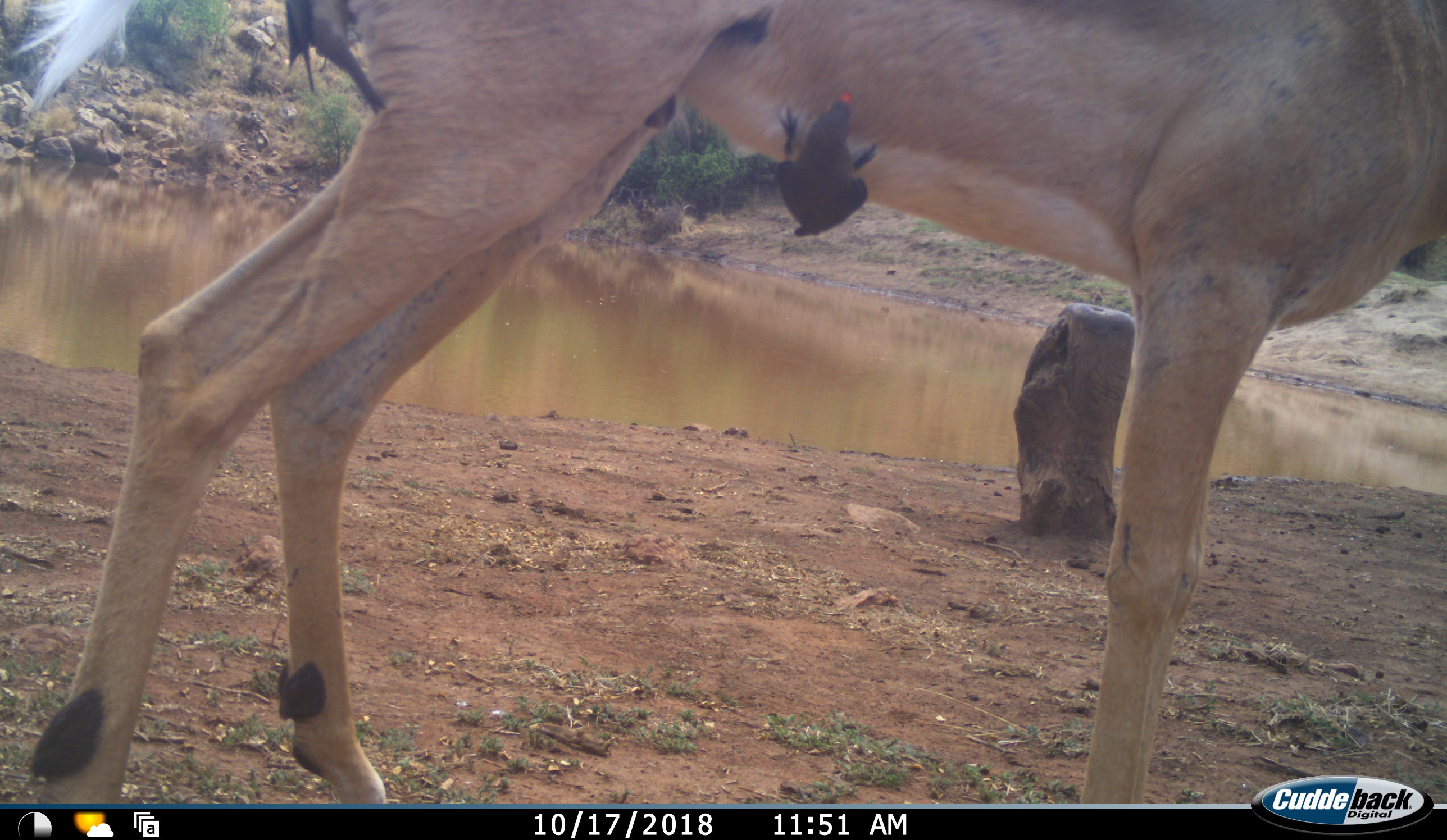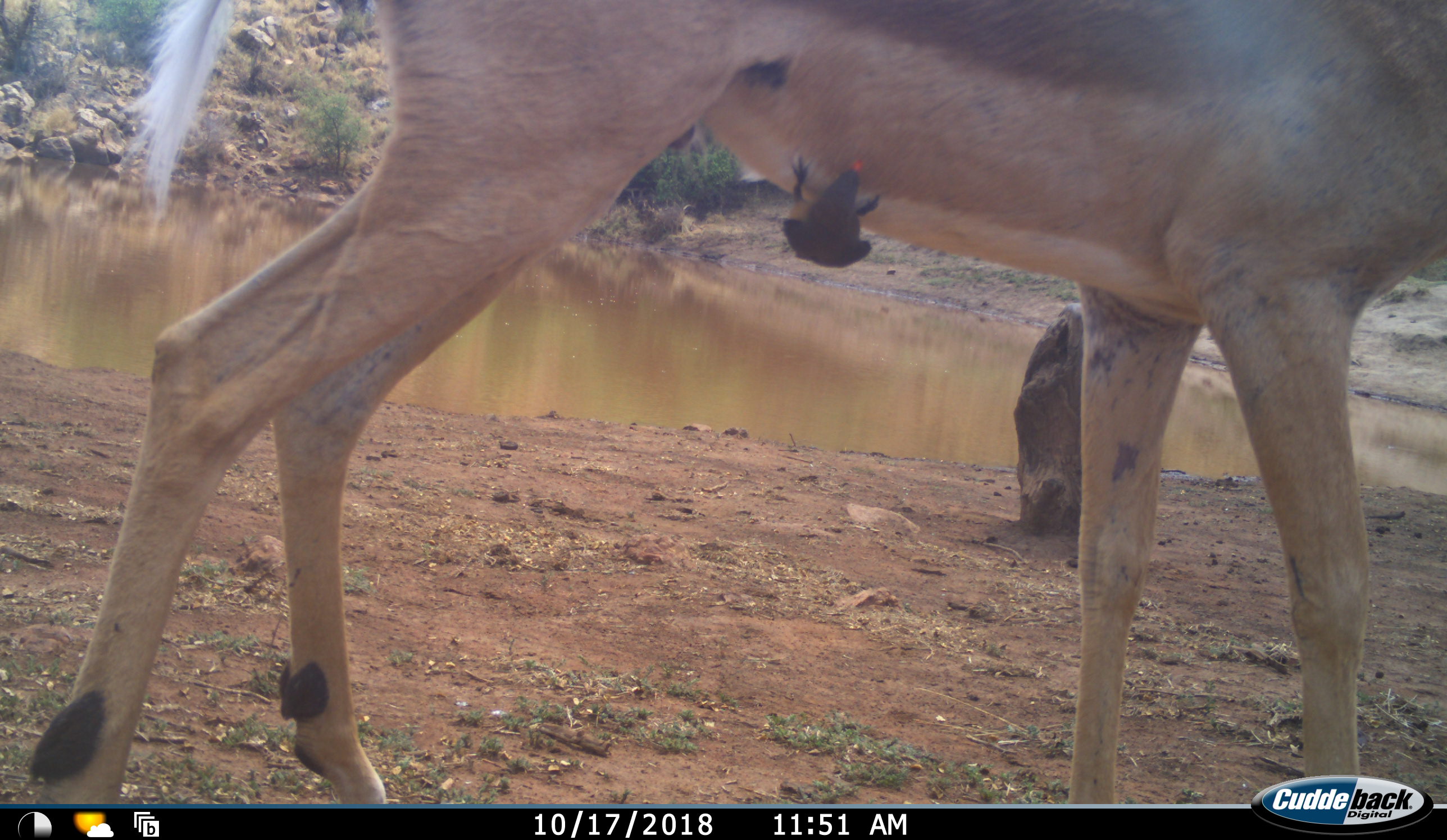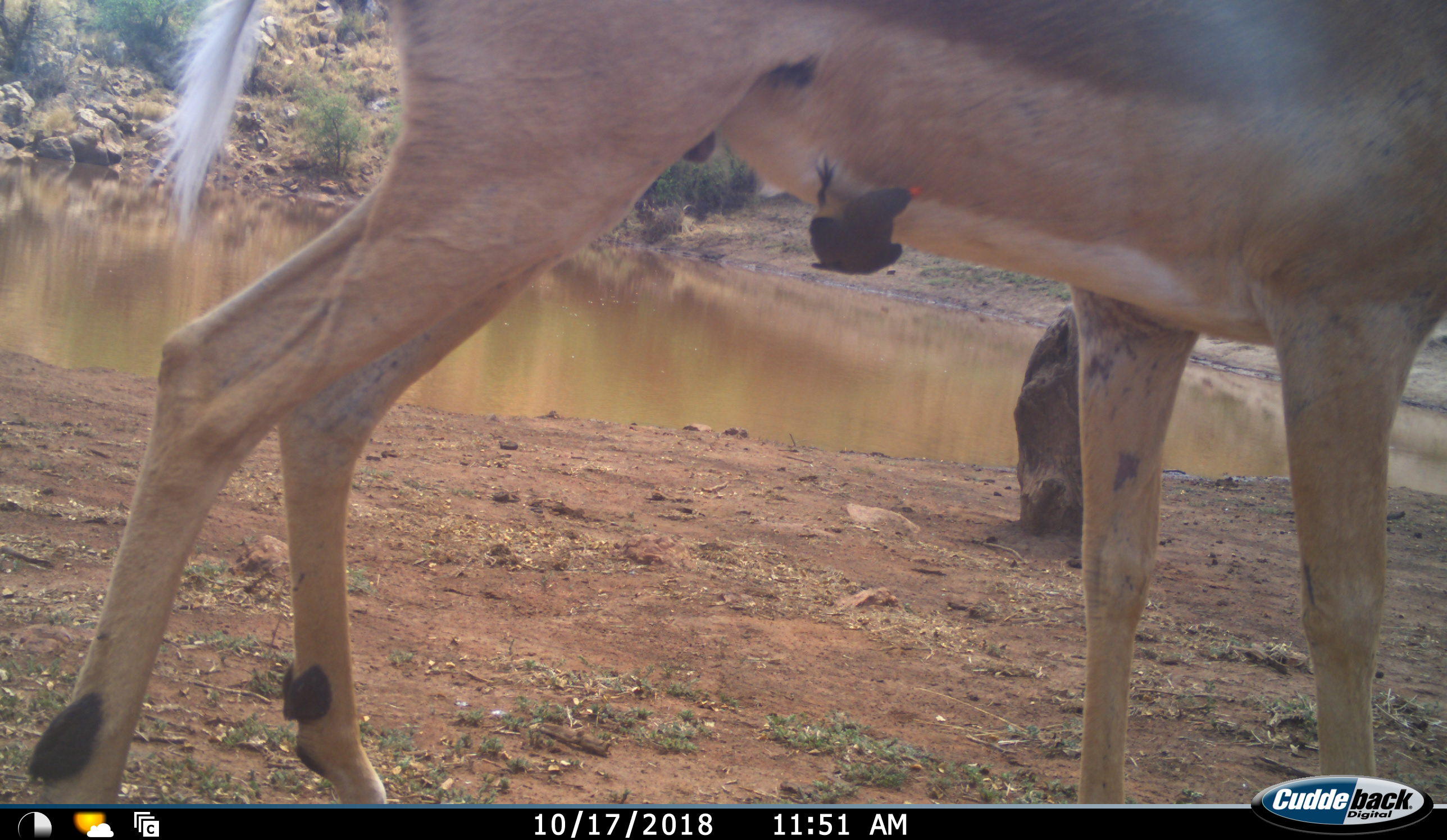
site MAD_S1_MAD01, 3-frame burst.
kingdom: Animalia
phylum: Chordata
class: Aves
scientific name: Aves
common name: bird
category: birdother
Birdother (bird) (Aves), count 2. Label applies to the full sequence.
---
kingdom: Animalia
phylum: Chordata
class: Mammalia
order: Artiodactyla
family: Bovidae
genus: Aepyceros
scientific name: Aepyceros melampus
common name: impala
Impala (Aepyceros melampus), count 1. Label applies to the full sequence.